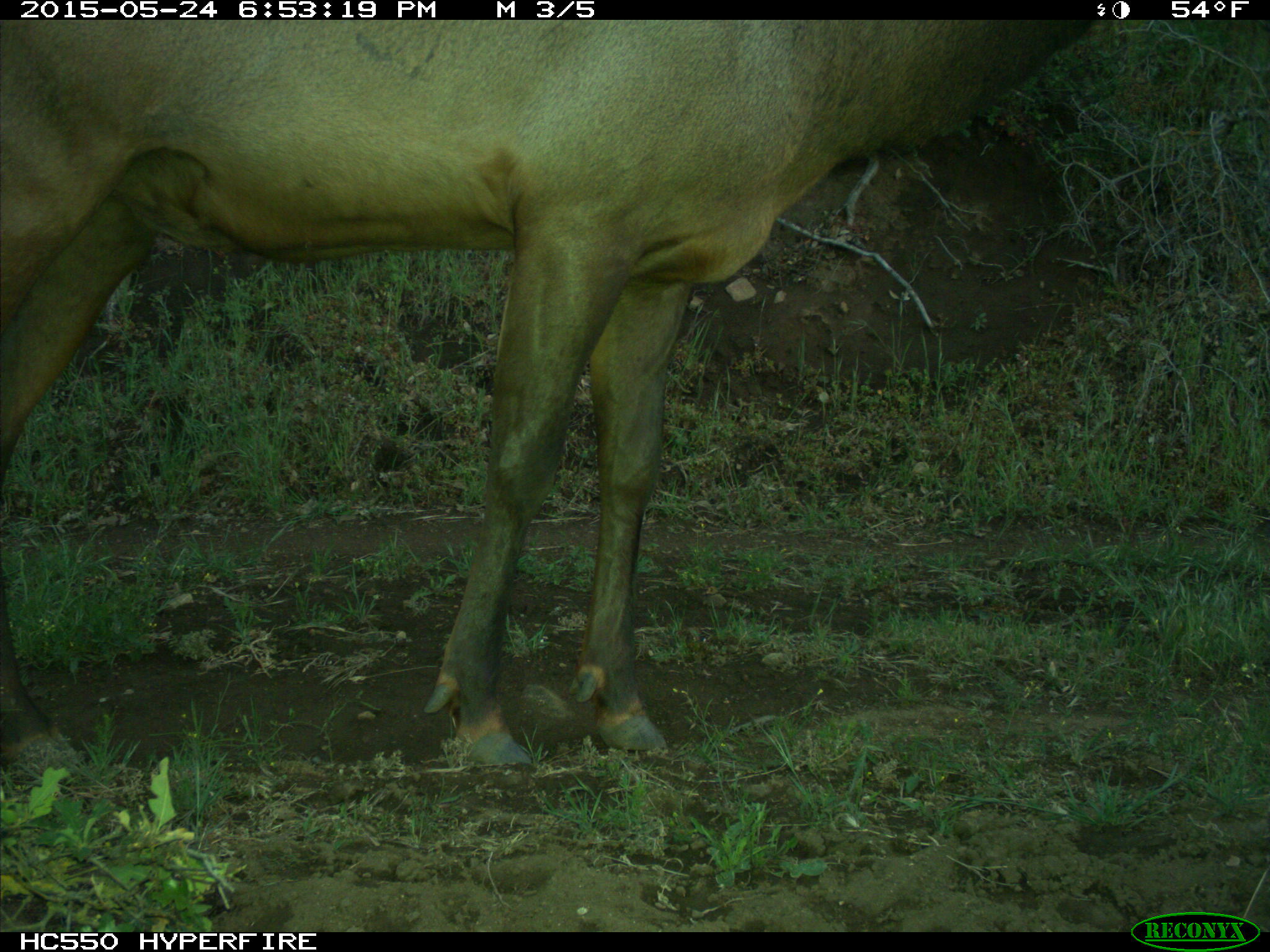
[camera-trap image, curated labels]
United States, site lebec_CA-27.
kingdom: Animalia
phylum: Chordata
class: Mammalia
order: Artiodactyla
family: Cervidae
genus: Cervus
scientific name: Cervus canadensis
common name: elk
Cervus canadensis (elk).